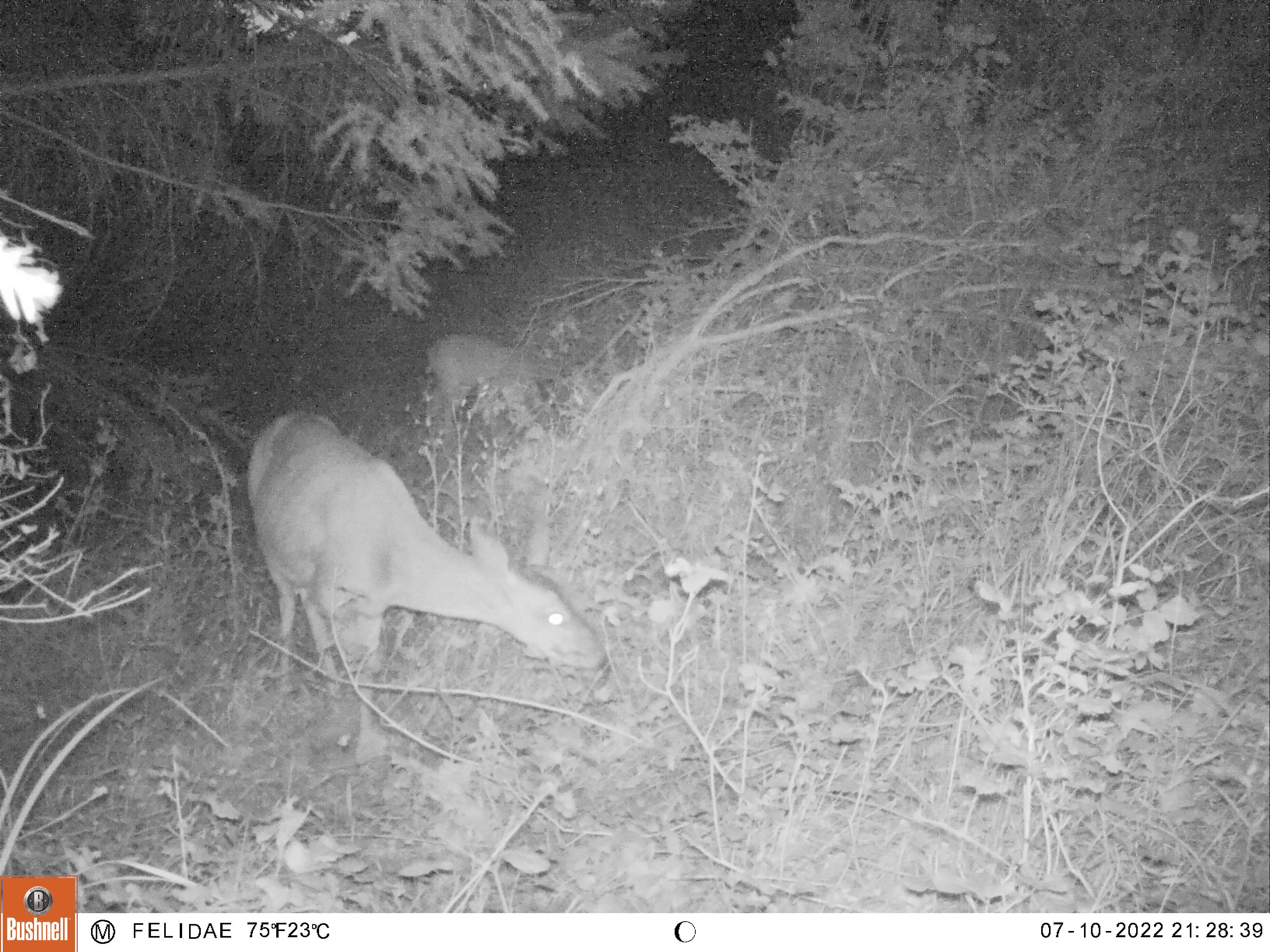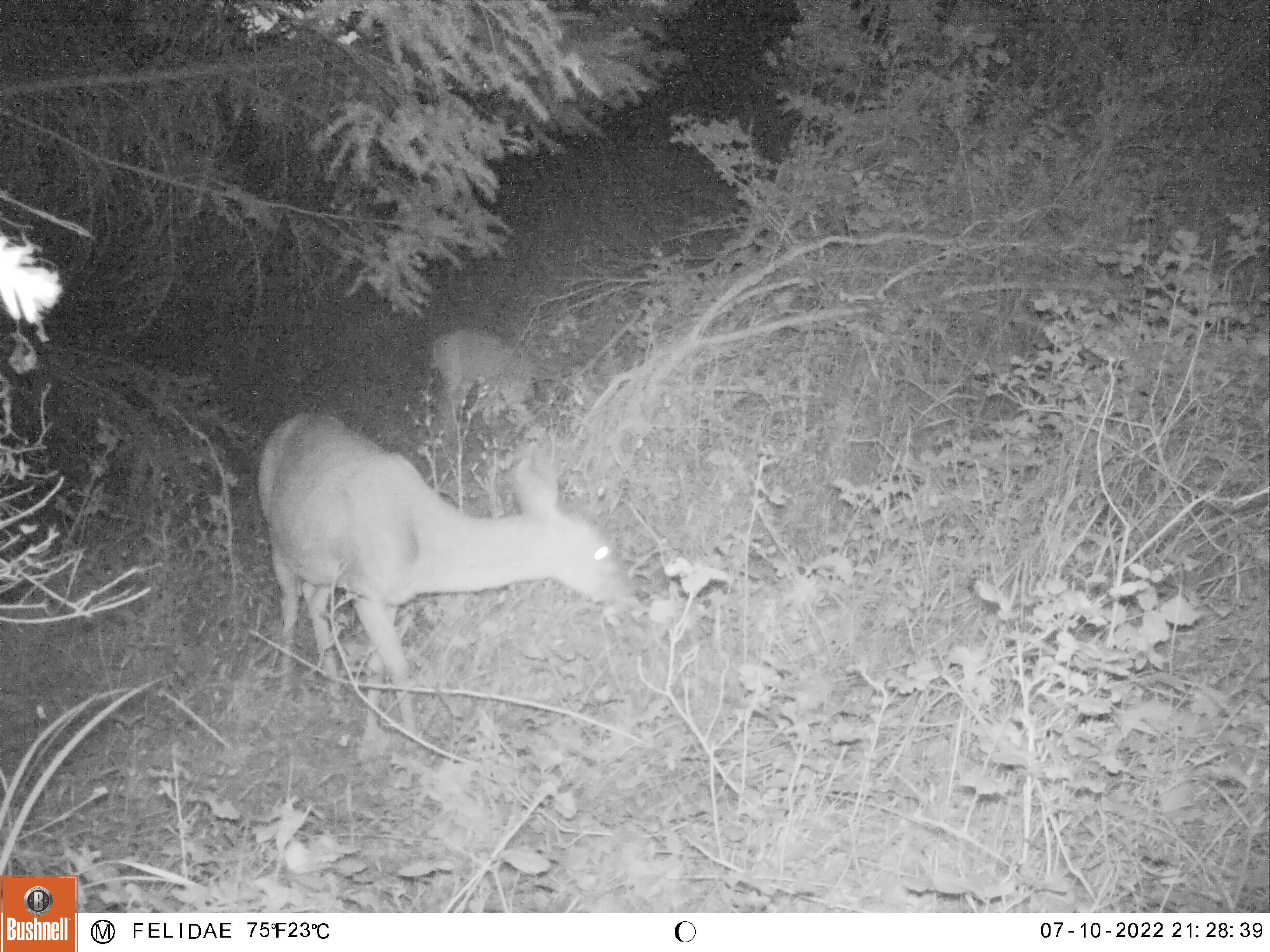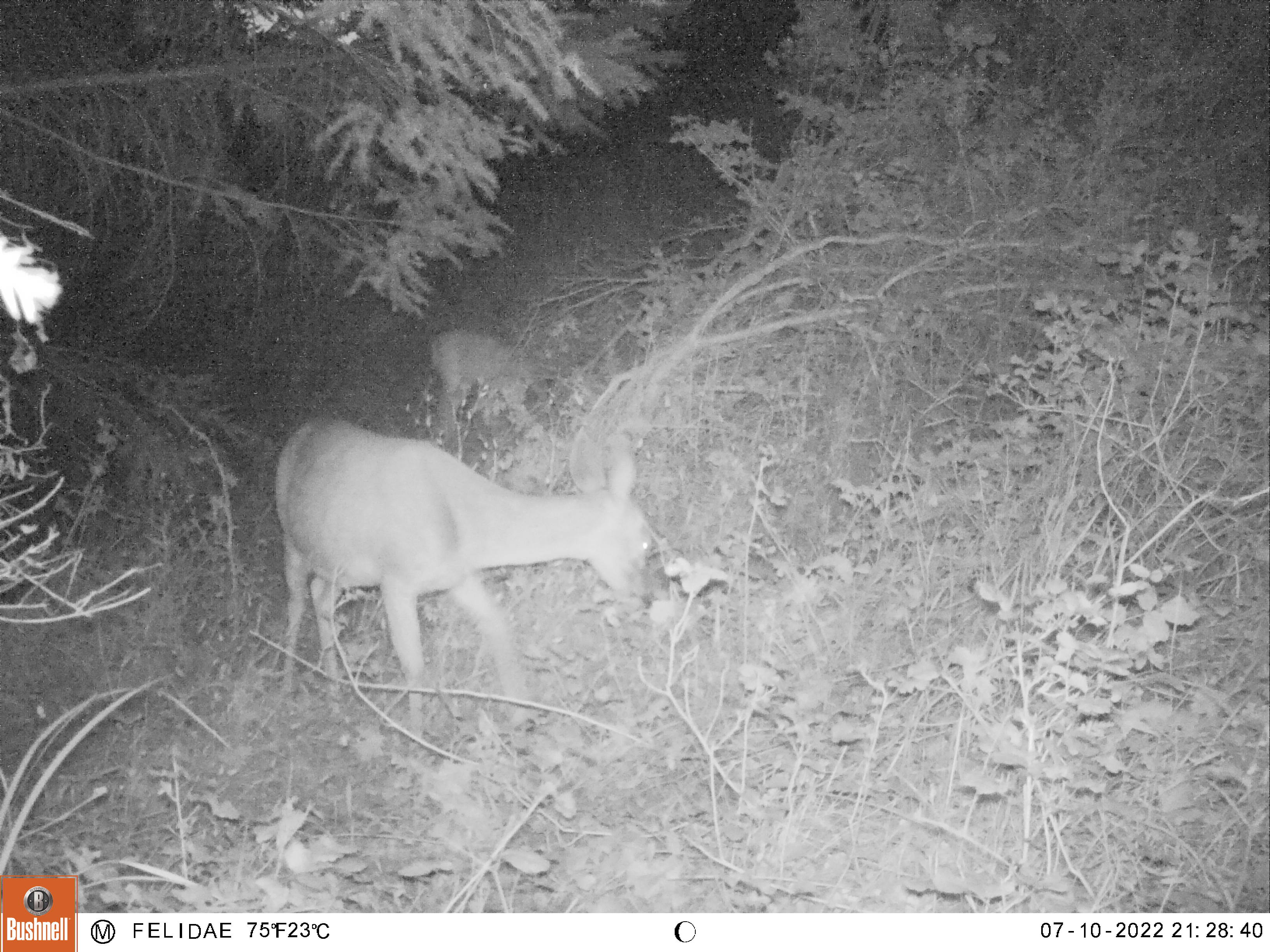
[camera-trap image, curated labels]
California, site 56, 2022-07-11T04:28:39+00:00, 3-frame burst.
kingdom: Animalia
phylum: Chordata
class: Mammalia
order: Artiodactyla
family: Cervidae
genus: Odocoileus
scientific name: Odocoileus hemionus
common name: mule deer